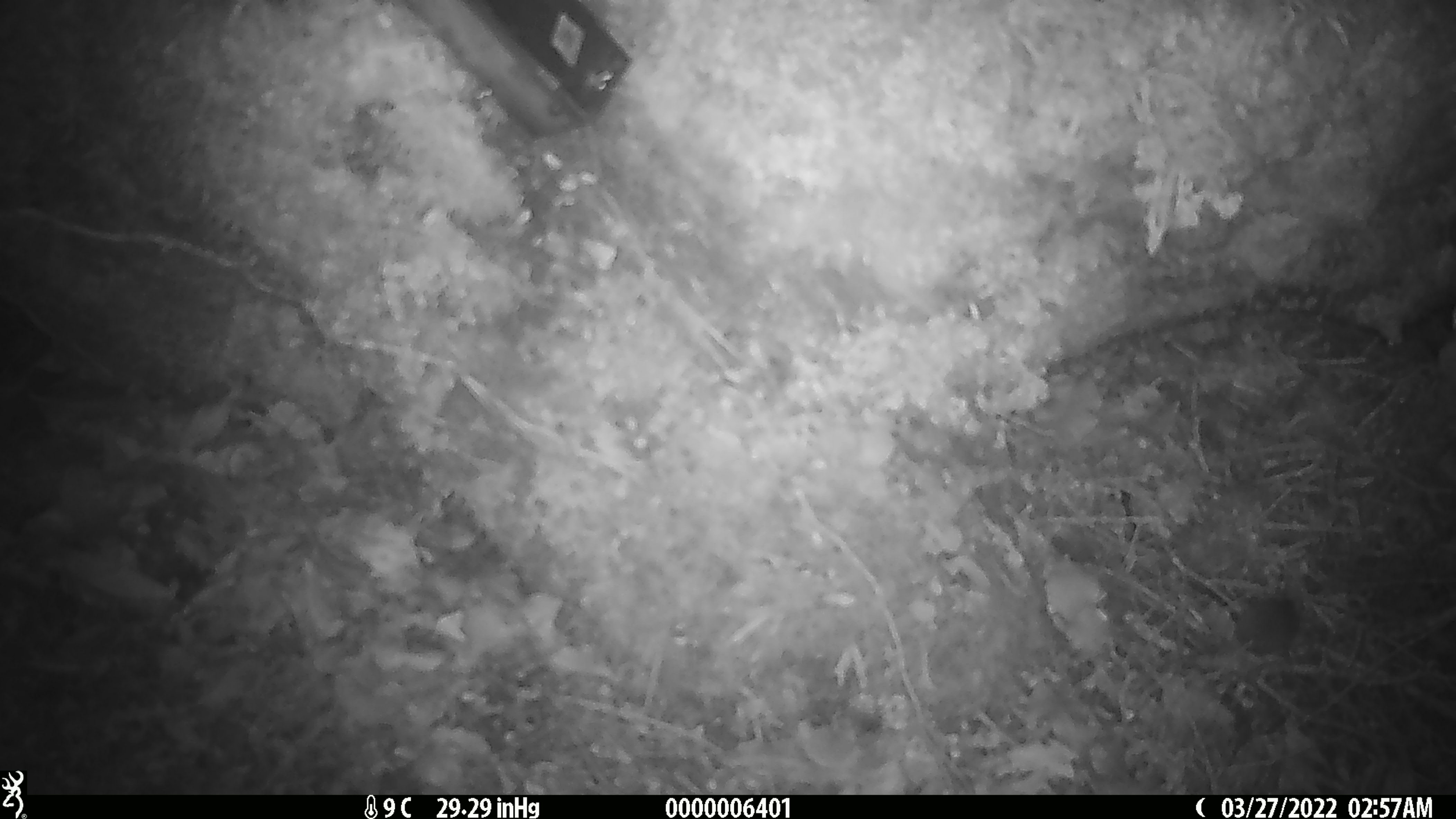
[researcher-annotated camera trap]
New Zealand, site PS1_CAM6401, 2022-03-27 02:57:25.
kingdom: Animalia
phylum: Chordata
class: Mammalia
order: Rodentia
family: Muridae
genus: Mus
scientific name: Mus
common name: mouse